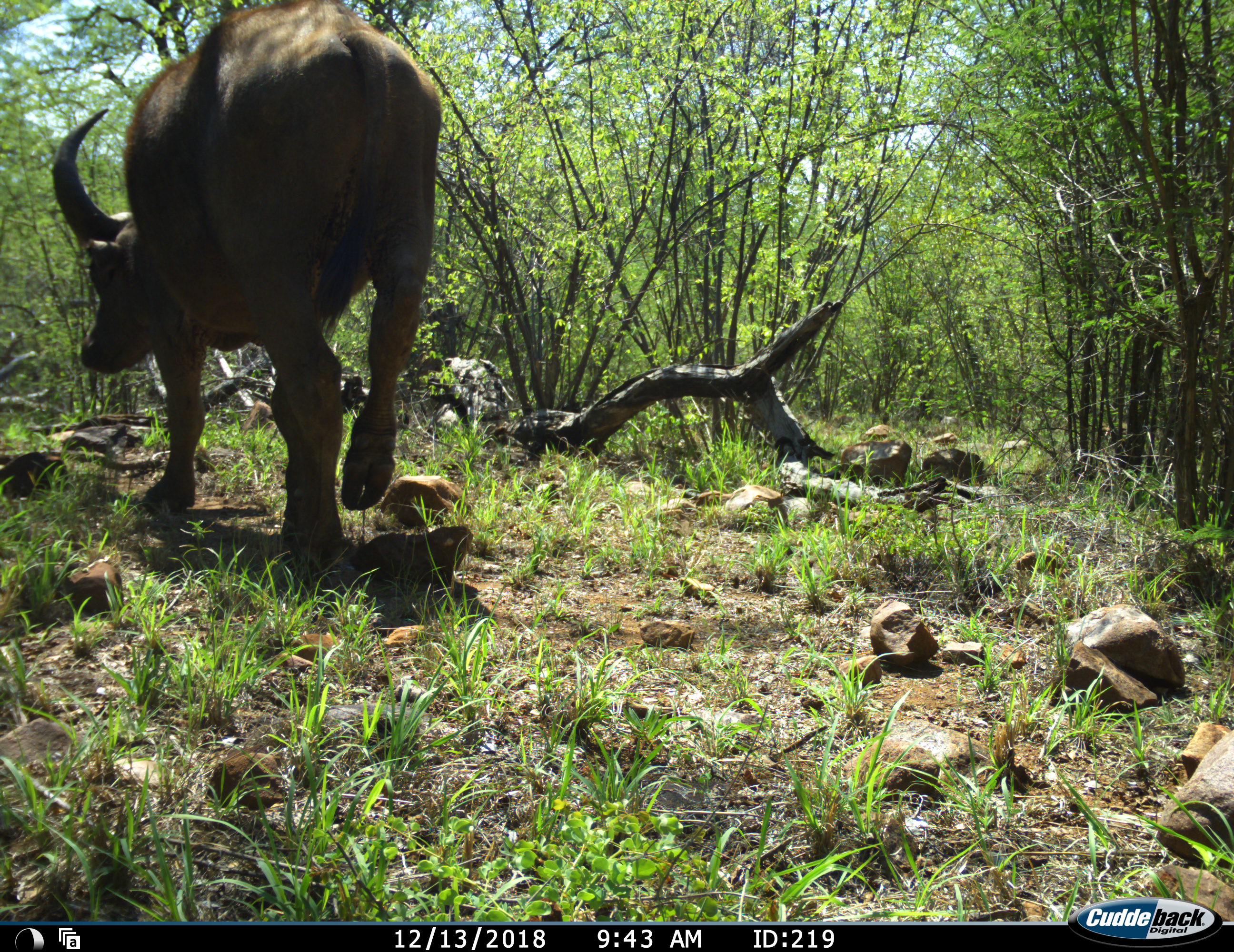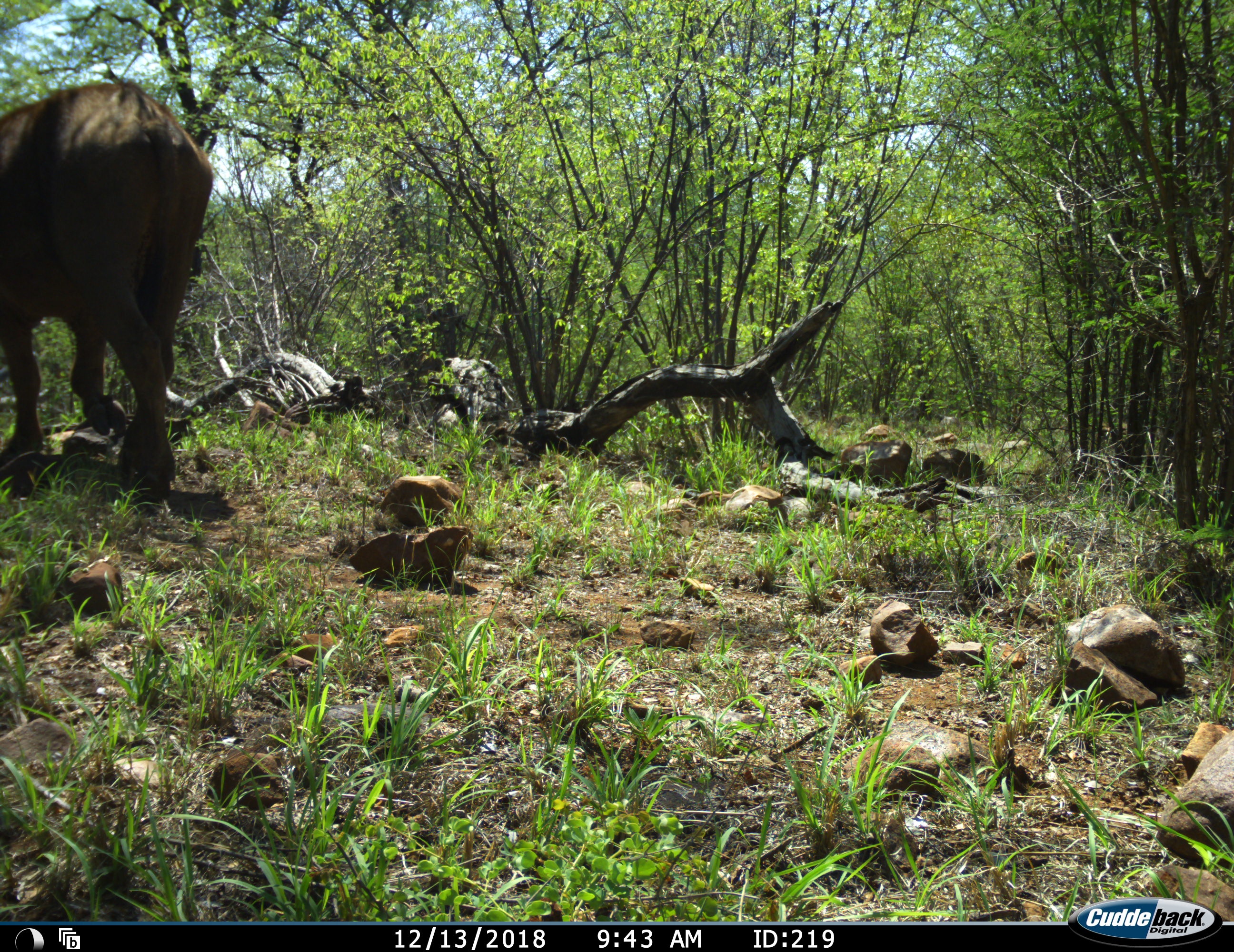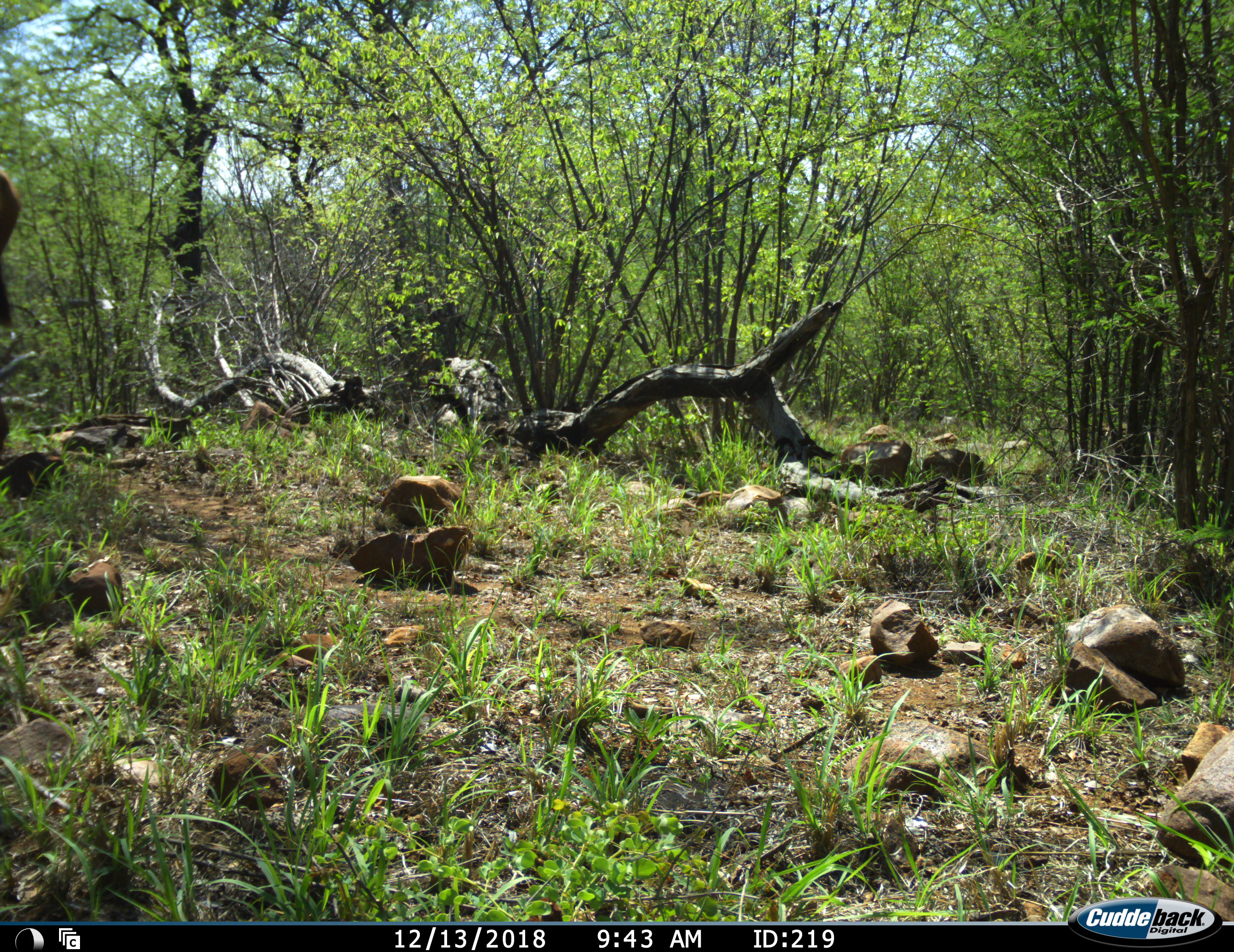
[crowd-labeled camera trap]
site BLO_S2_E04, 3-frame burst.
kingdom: Animalia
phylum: Chordata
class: Mammalia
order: Artiodactyla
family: Bovidae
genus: Syncerus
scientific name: Syncerus caffer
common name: african buffalo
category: buffalo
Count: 1.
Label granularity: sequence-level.